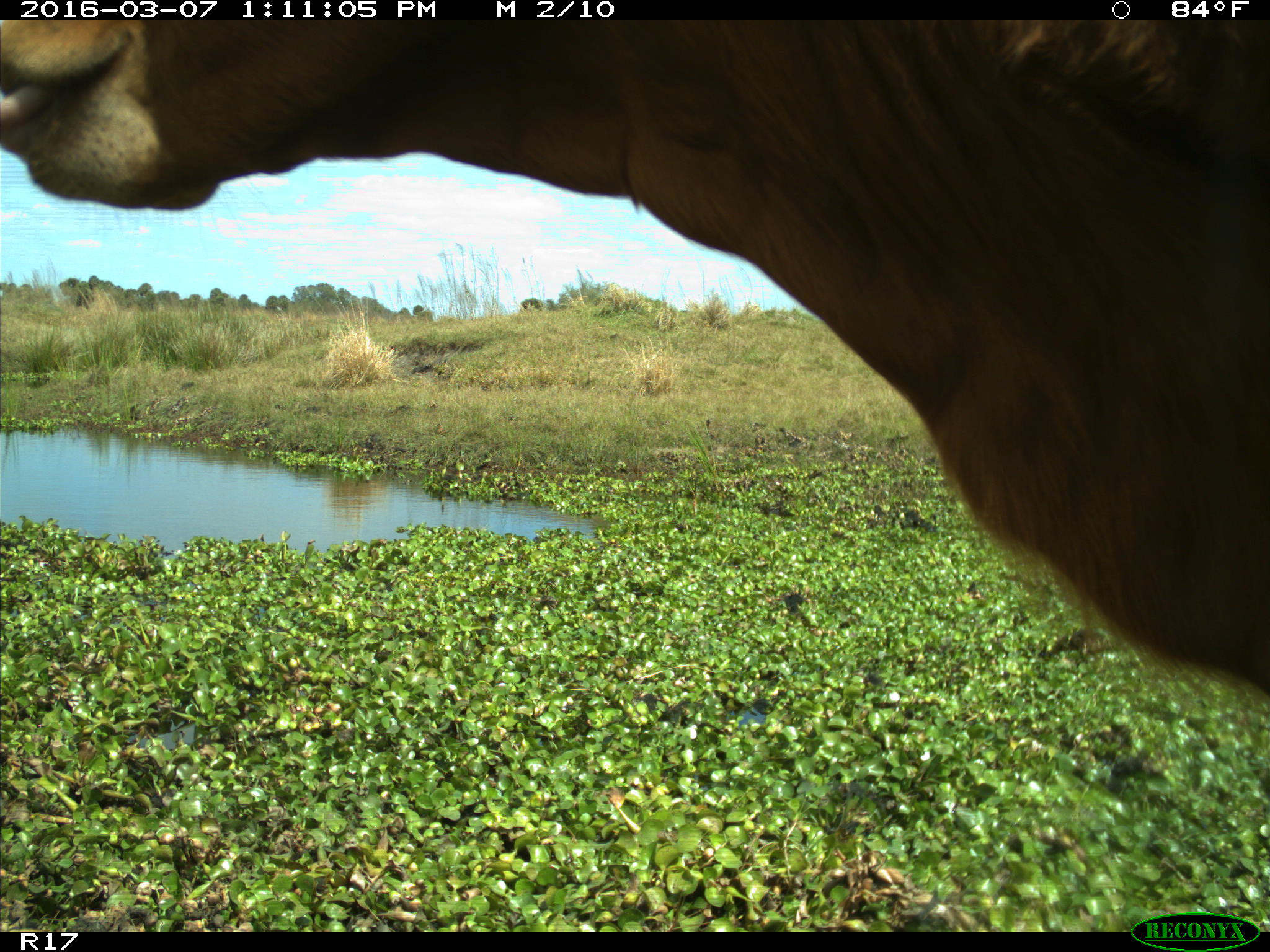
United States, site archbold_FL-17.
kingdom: Animalia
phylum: Chordata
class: Mammalia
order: Artiodactyla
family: Bovidae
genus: Bos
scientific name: Bos taurus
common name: domestic cow